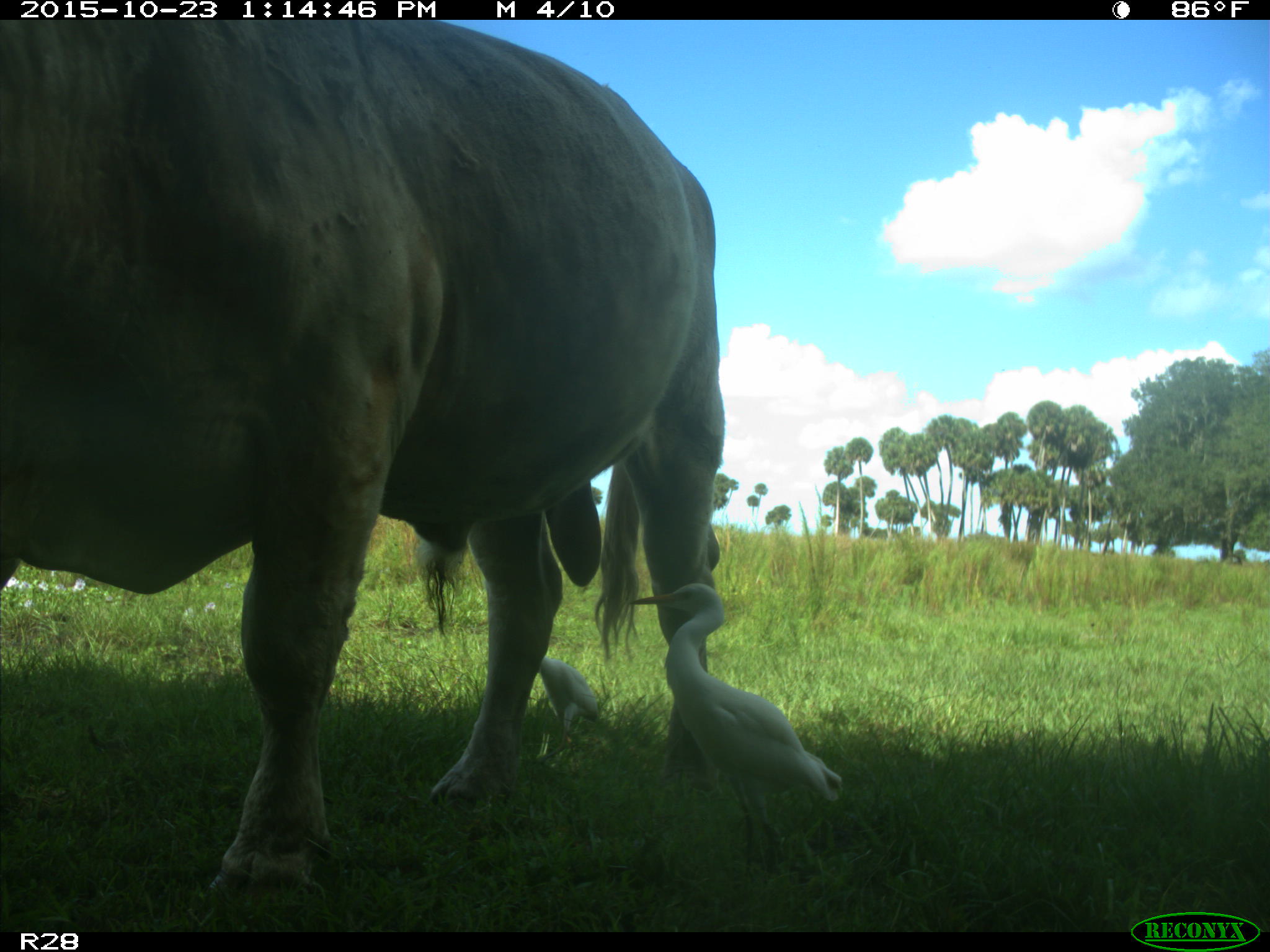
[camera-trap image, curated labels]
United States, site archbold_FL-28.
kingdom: Animalia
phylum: Chordata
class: Mammalia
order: Artiodactyla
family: Bovidae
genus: Bos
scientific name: Bos taurus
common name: domestic cow